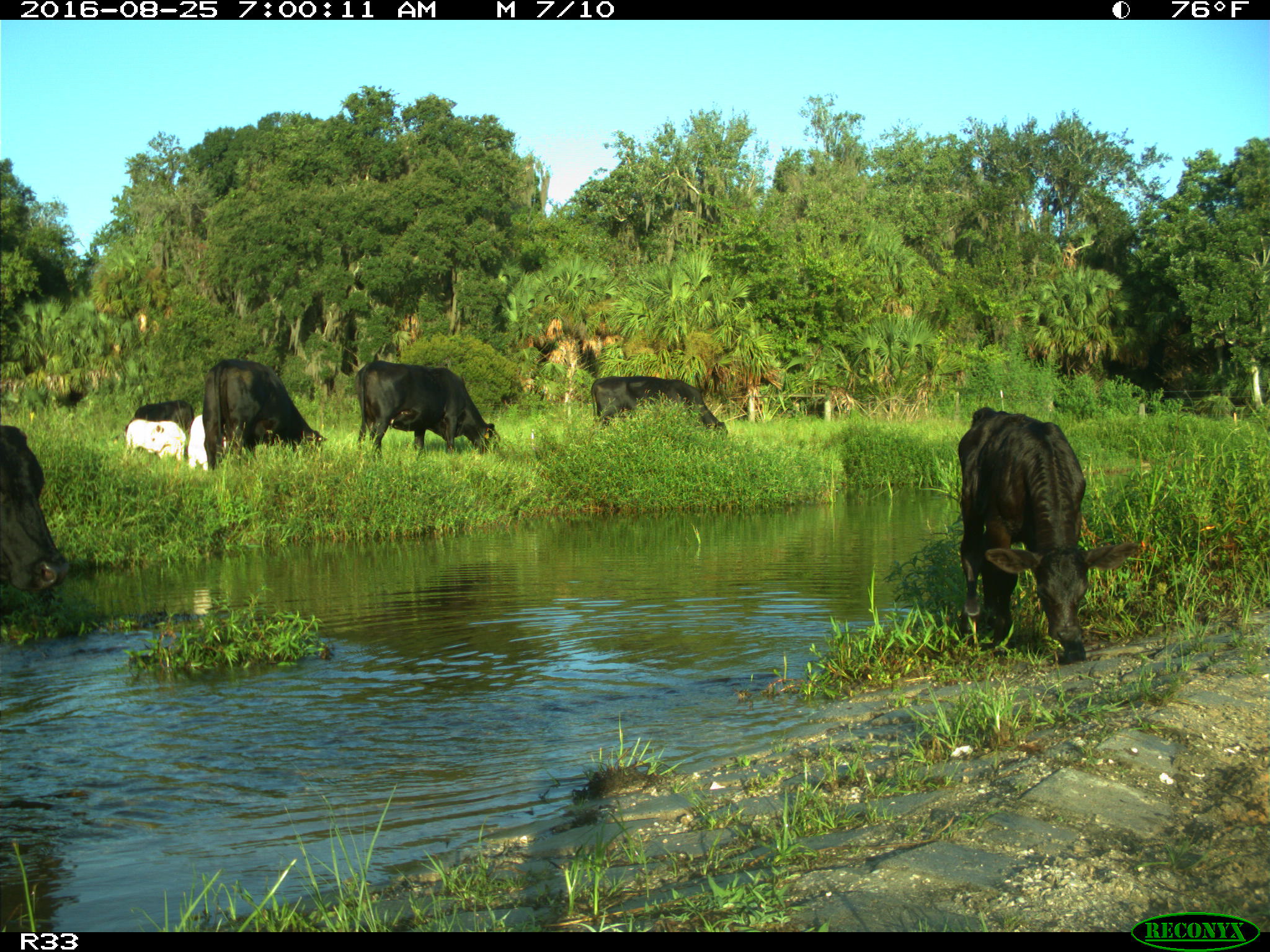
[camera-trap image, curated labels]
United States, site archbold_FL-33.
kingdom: Animalia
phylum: Chordata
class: Mammalia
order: Artiodactyla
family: Bovidae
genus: Bos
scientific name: Bos taurus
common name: domestic cow